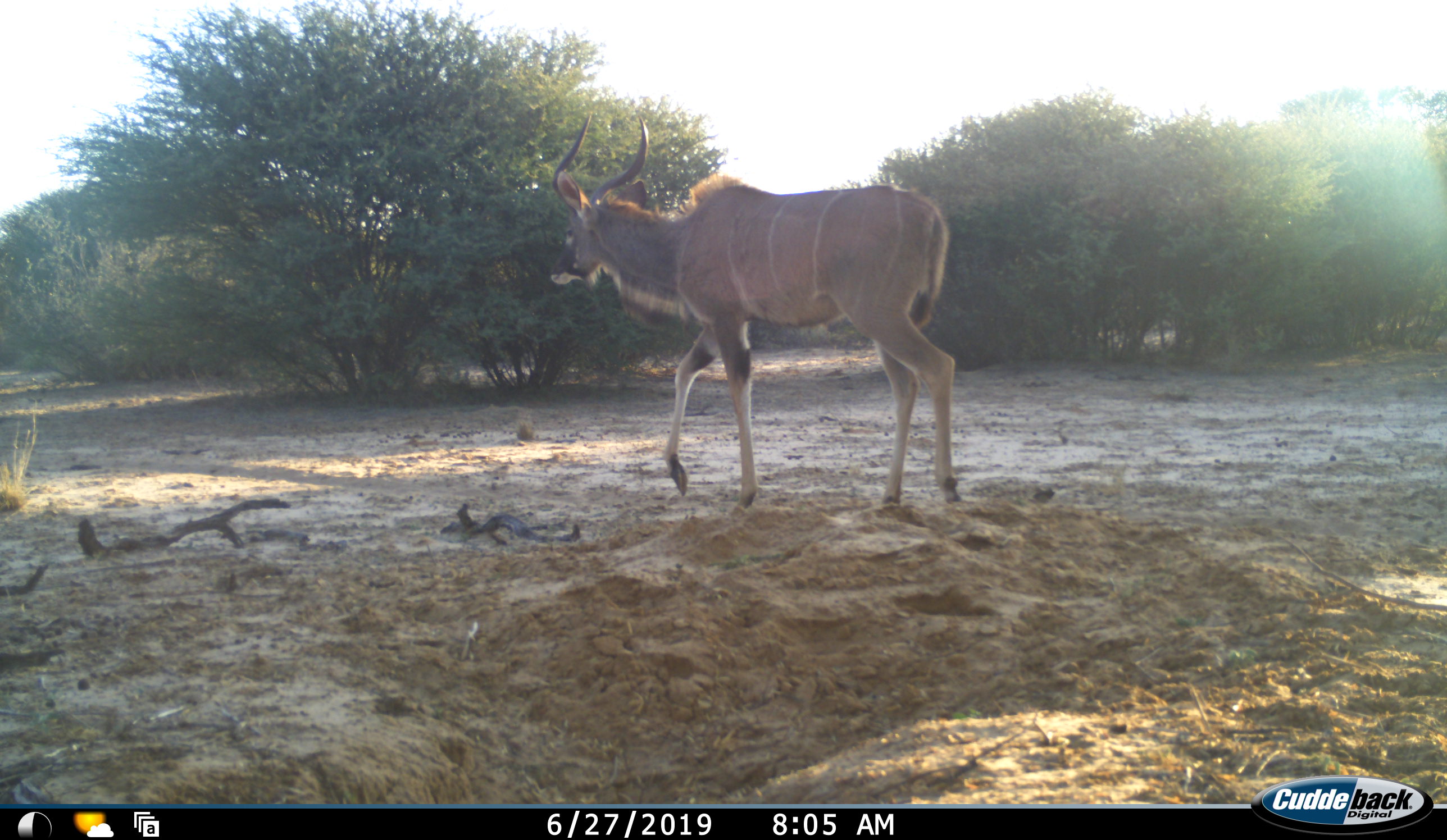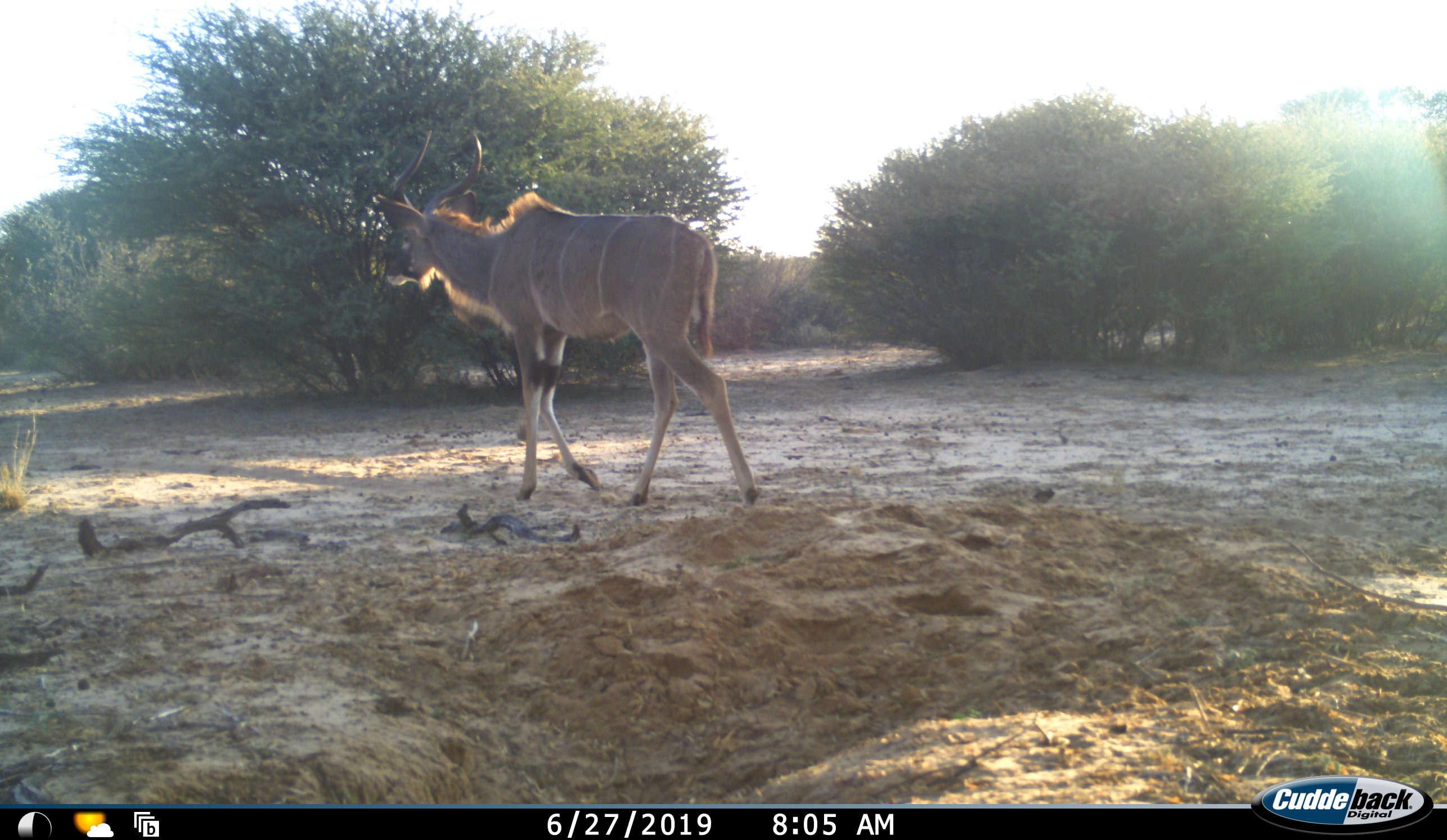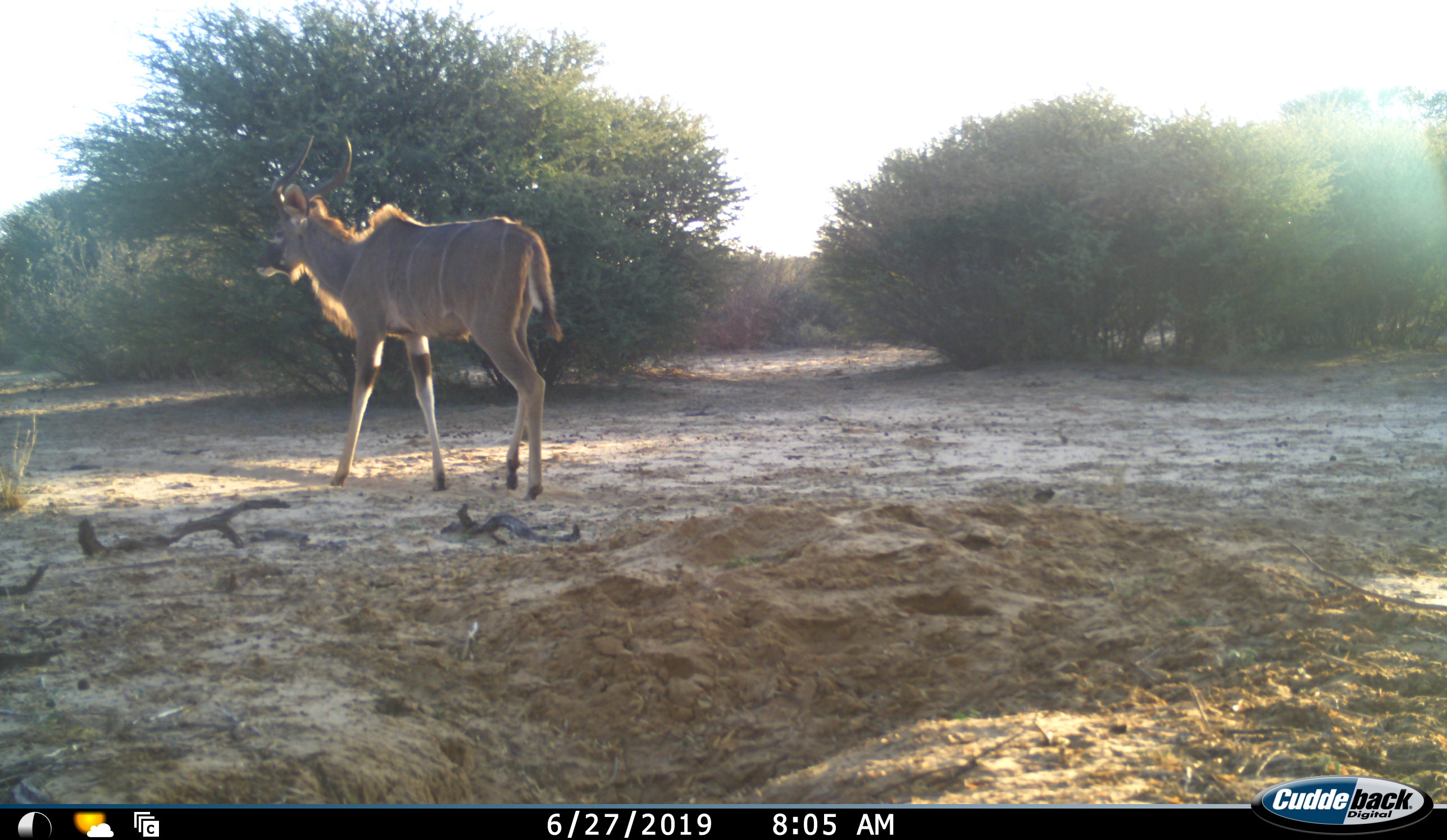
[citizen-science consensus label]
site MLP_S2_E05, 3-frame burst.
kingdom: Animalia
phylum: Chordata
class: Mammalia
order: Artiodactyla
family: Bovidae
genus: Tragelaphus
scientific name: Tragelaphus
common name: kudu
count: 1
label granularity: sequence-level